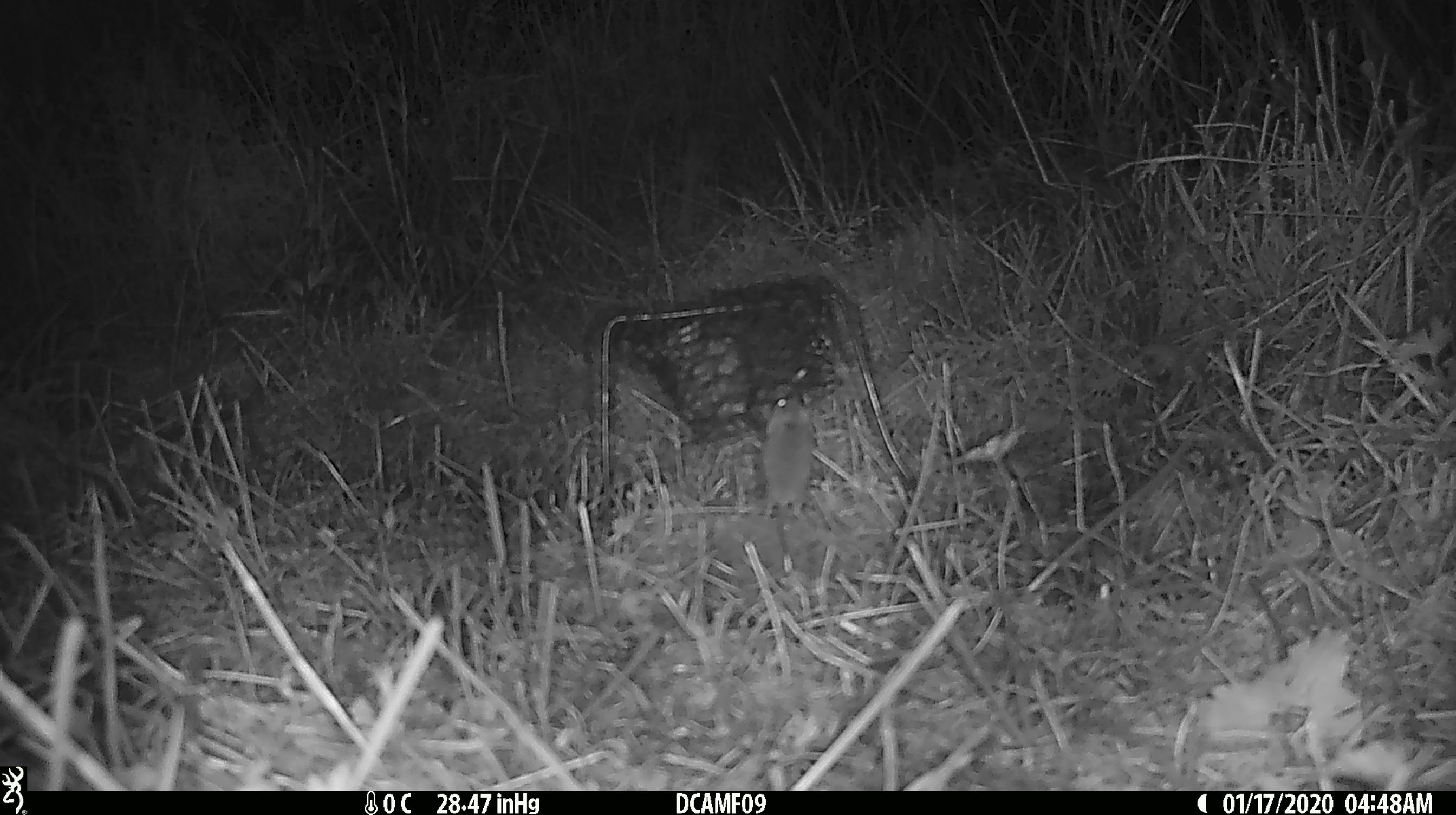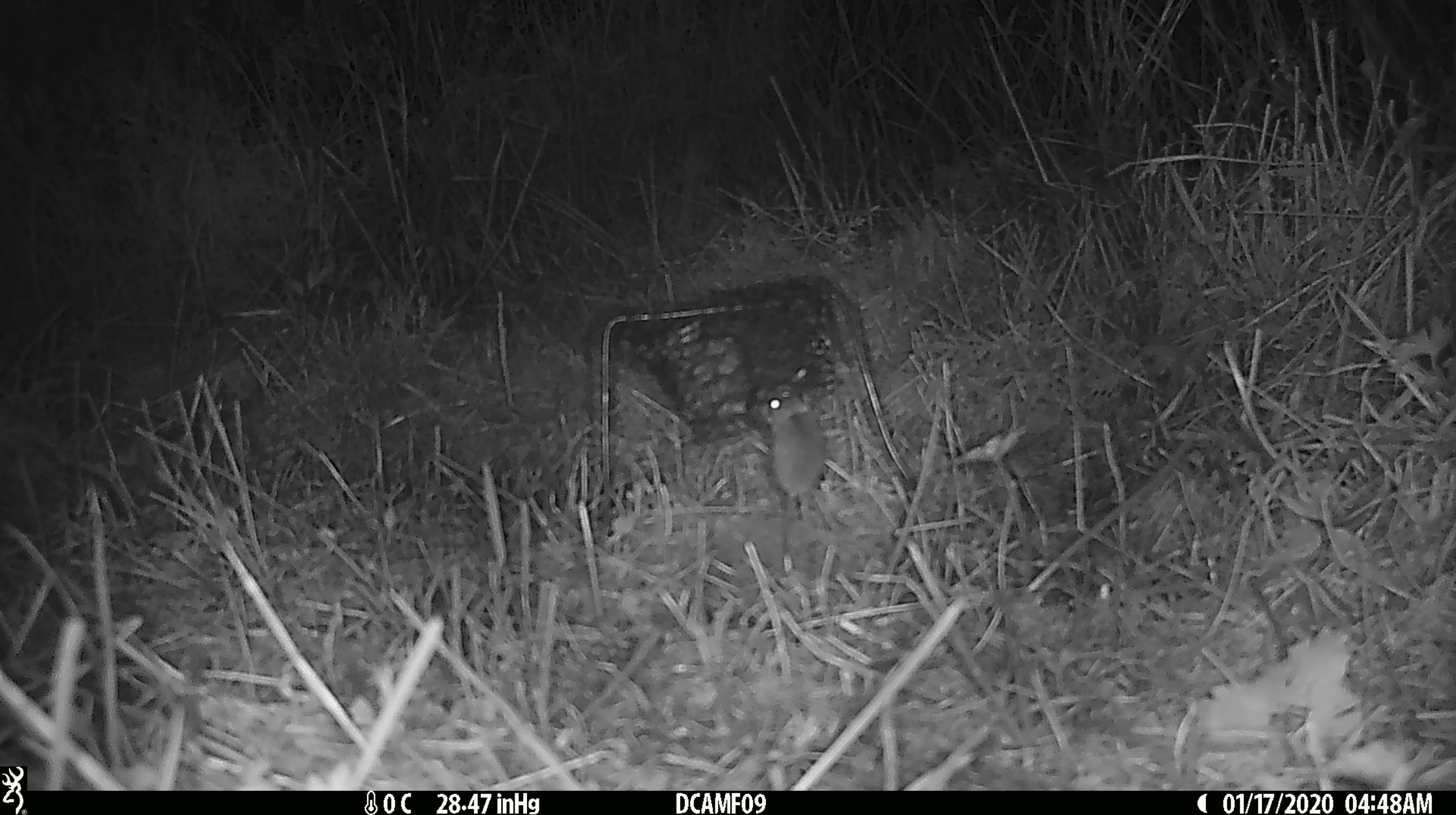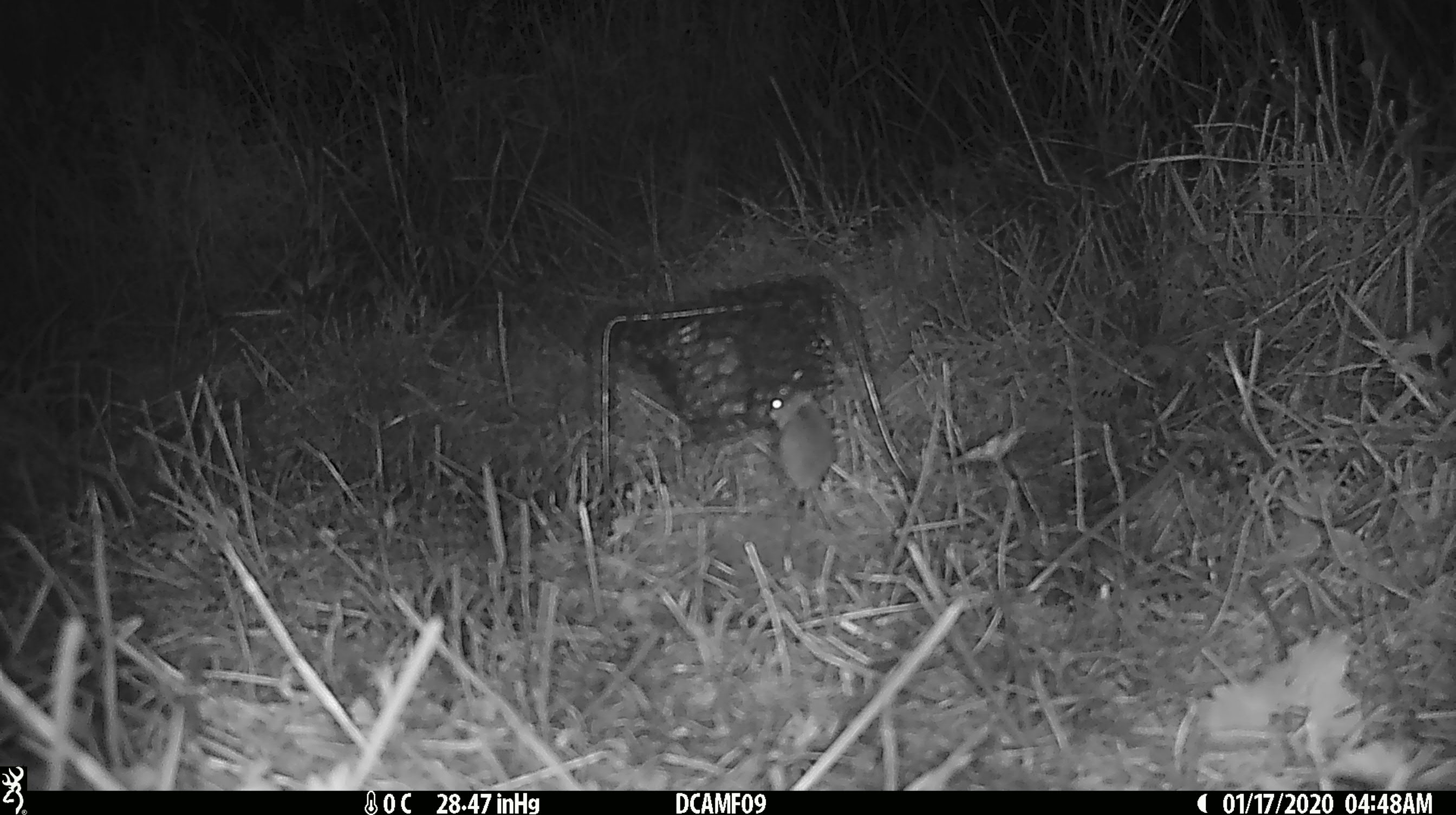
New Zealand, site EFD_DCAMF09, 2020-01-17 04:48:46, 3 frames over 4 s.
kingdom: Animalia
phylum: Chordata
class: Mammalia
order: Rodentia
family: Muridae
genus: Mus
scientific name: Mus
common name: mouse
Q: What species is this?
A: Mouse (Mus).